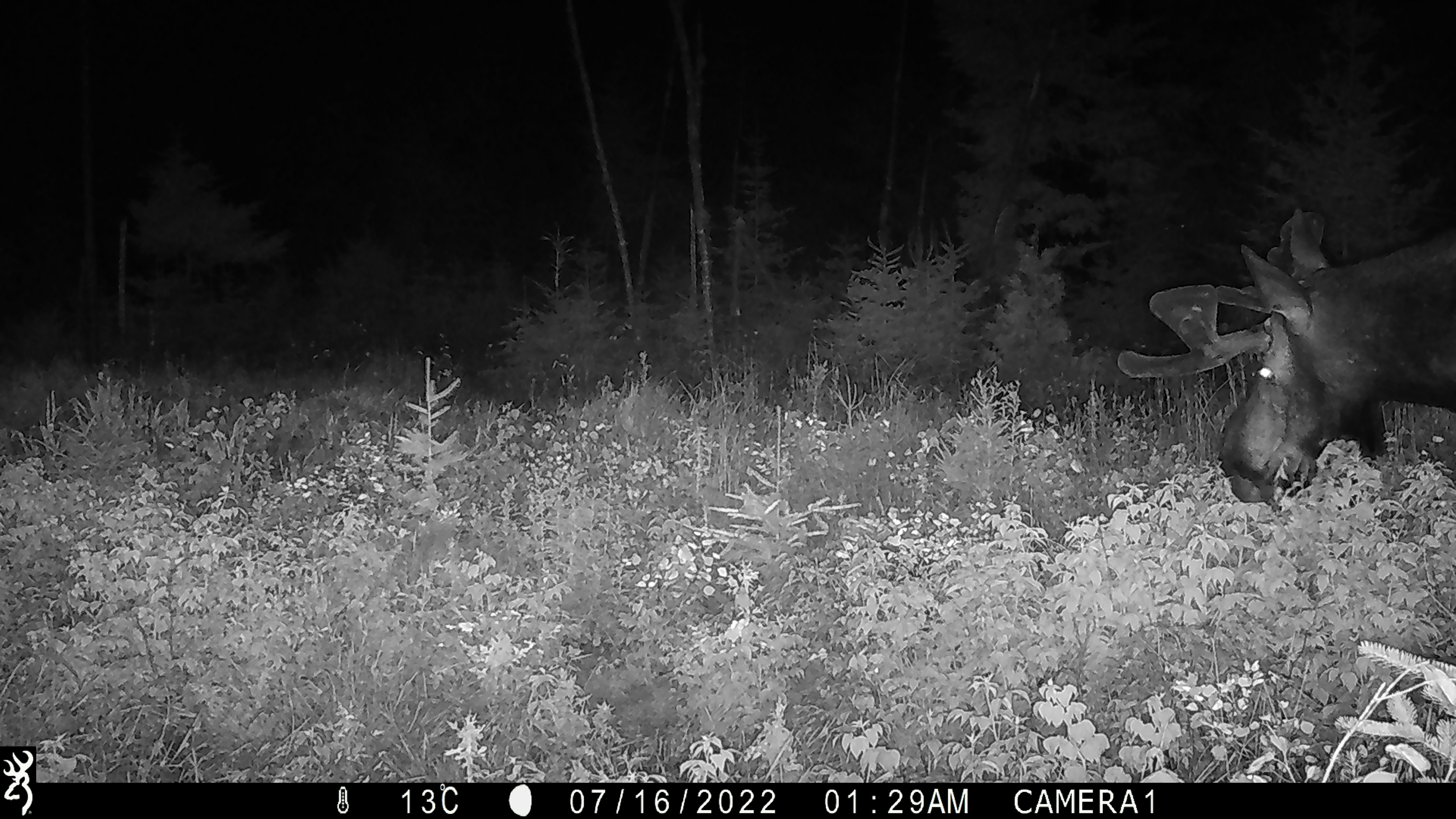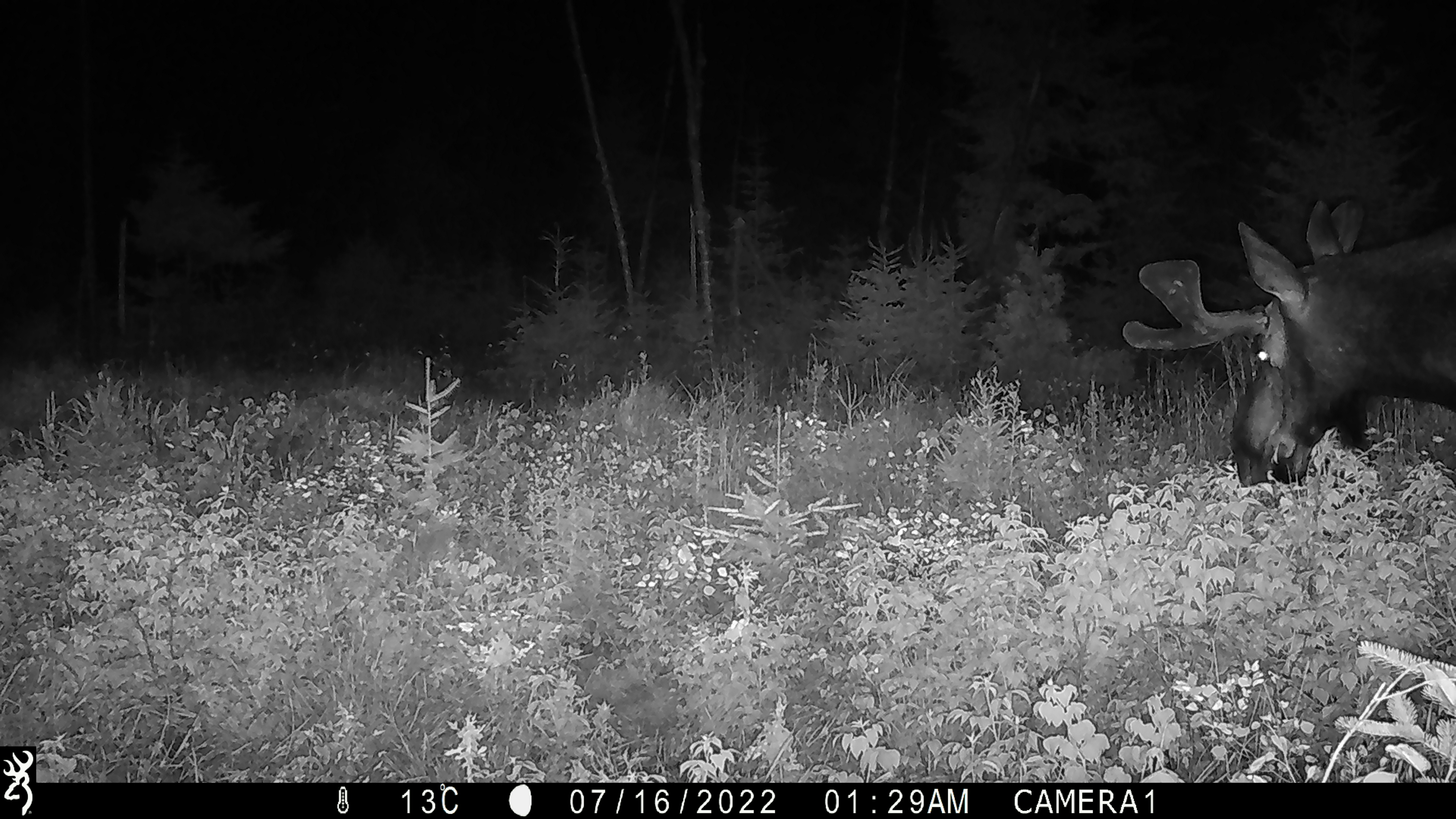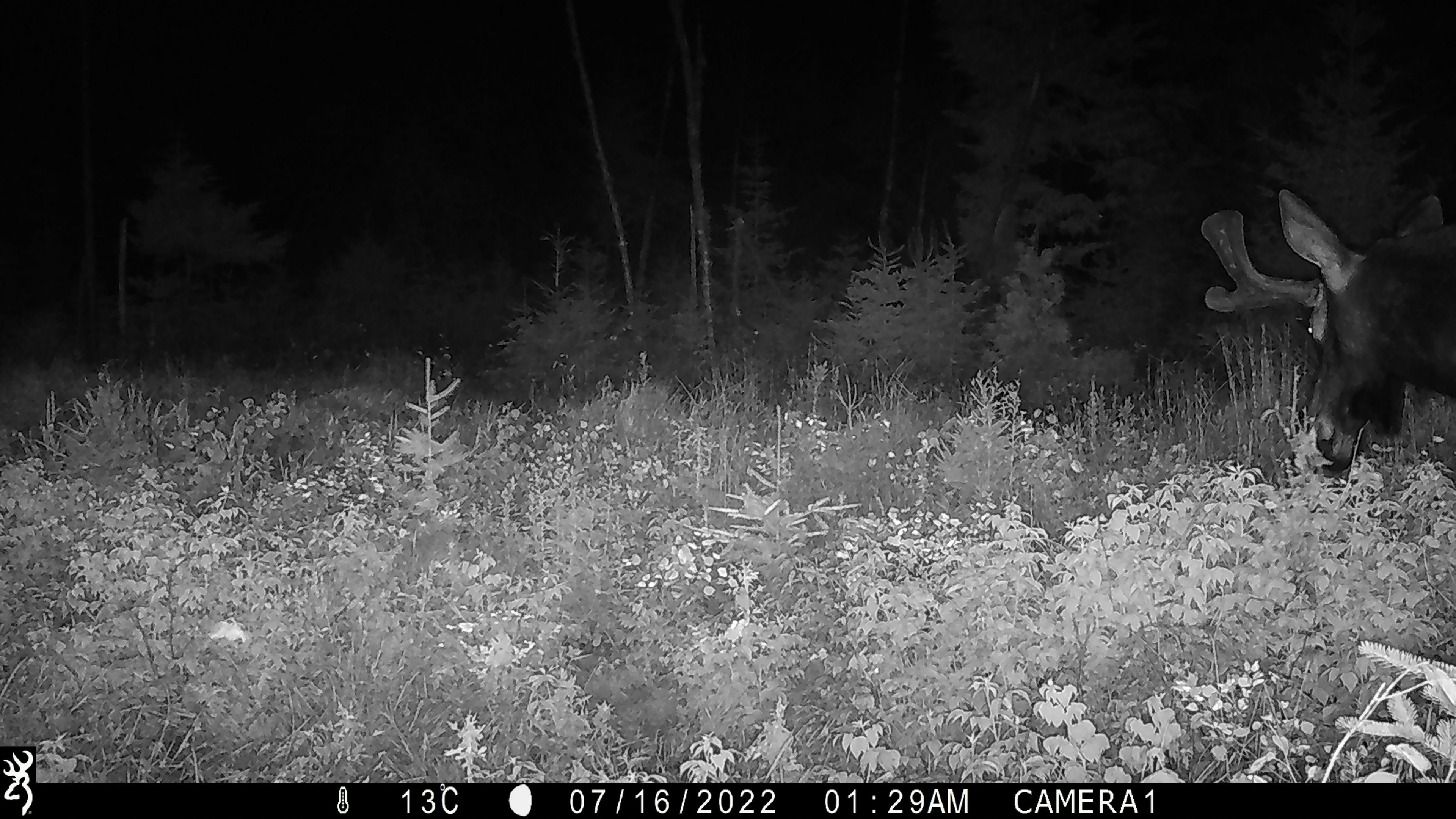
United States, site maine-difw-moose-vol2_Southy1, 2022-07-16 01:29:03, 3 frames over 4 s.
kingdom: Animalia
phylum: Chordata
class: Mammalia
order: Artiodactyla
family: Cervidae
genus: Alces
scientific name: Alces alces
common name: moose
Moose (Alces alces).